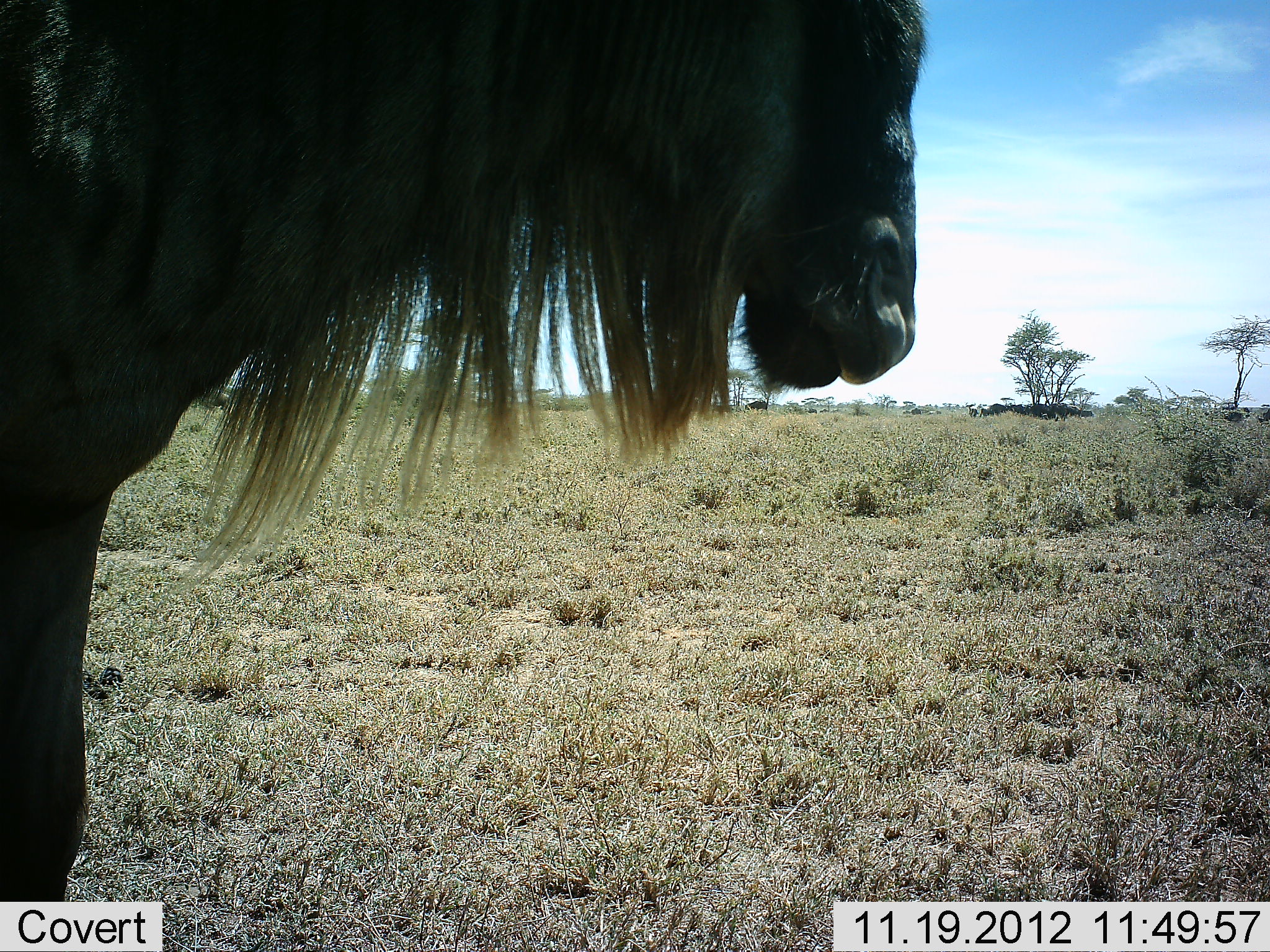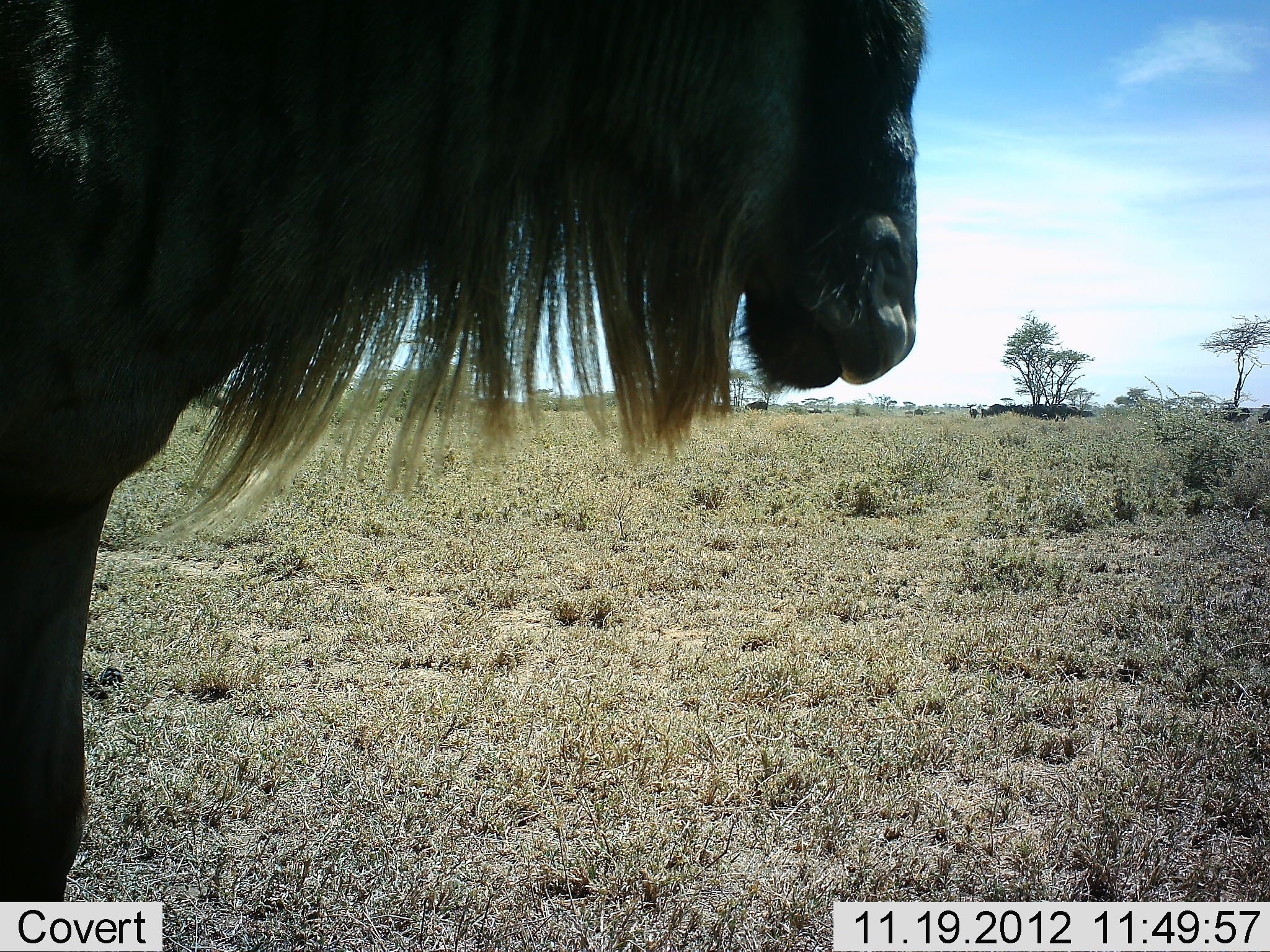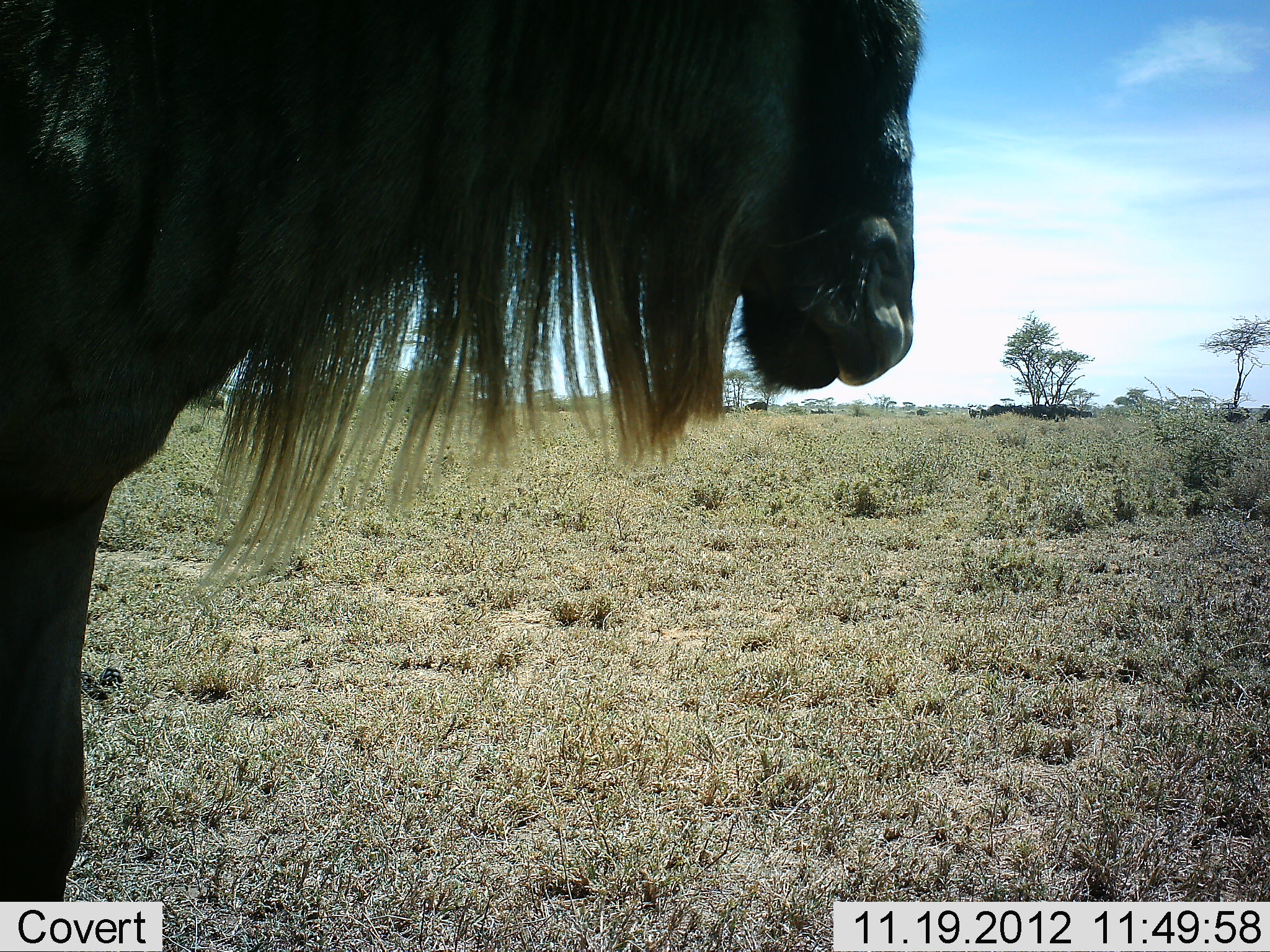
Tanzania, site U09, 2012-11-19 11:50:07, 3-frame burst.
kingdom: Animalia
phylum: Chordata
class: Mammalia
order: Artiodactyla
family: Bovidae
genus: Connochaetes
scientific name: Connochaetes taurinus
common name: blue wildebeest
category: wildebeest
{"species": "wildebeest (blue wildebeest) (Connochaetes taurinus)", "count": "1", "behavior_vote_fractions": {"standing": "90%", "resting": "10%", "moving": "10%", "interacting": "0%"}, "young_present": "0%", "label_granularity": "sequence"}